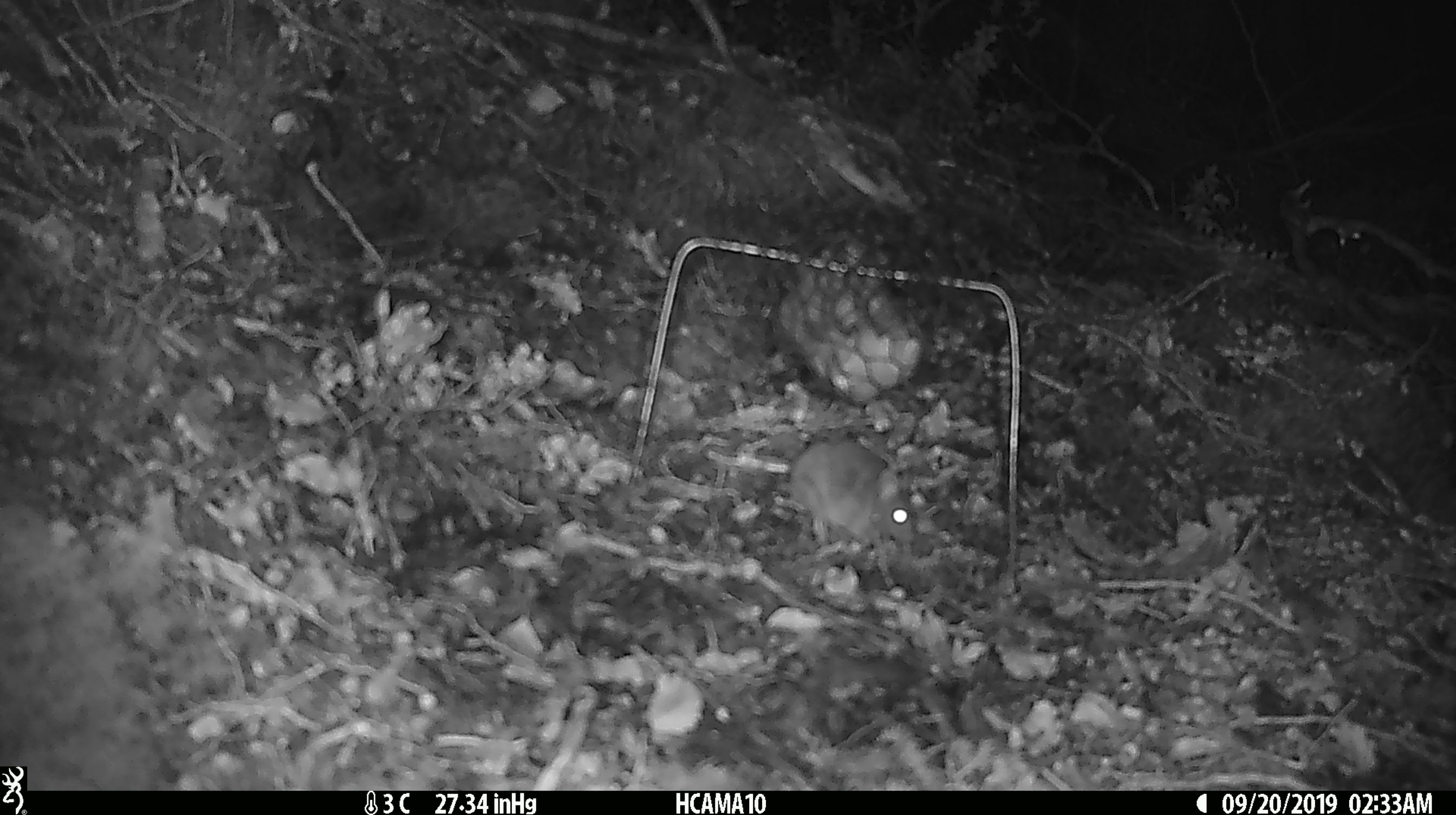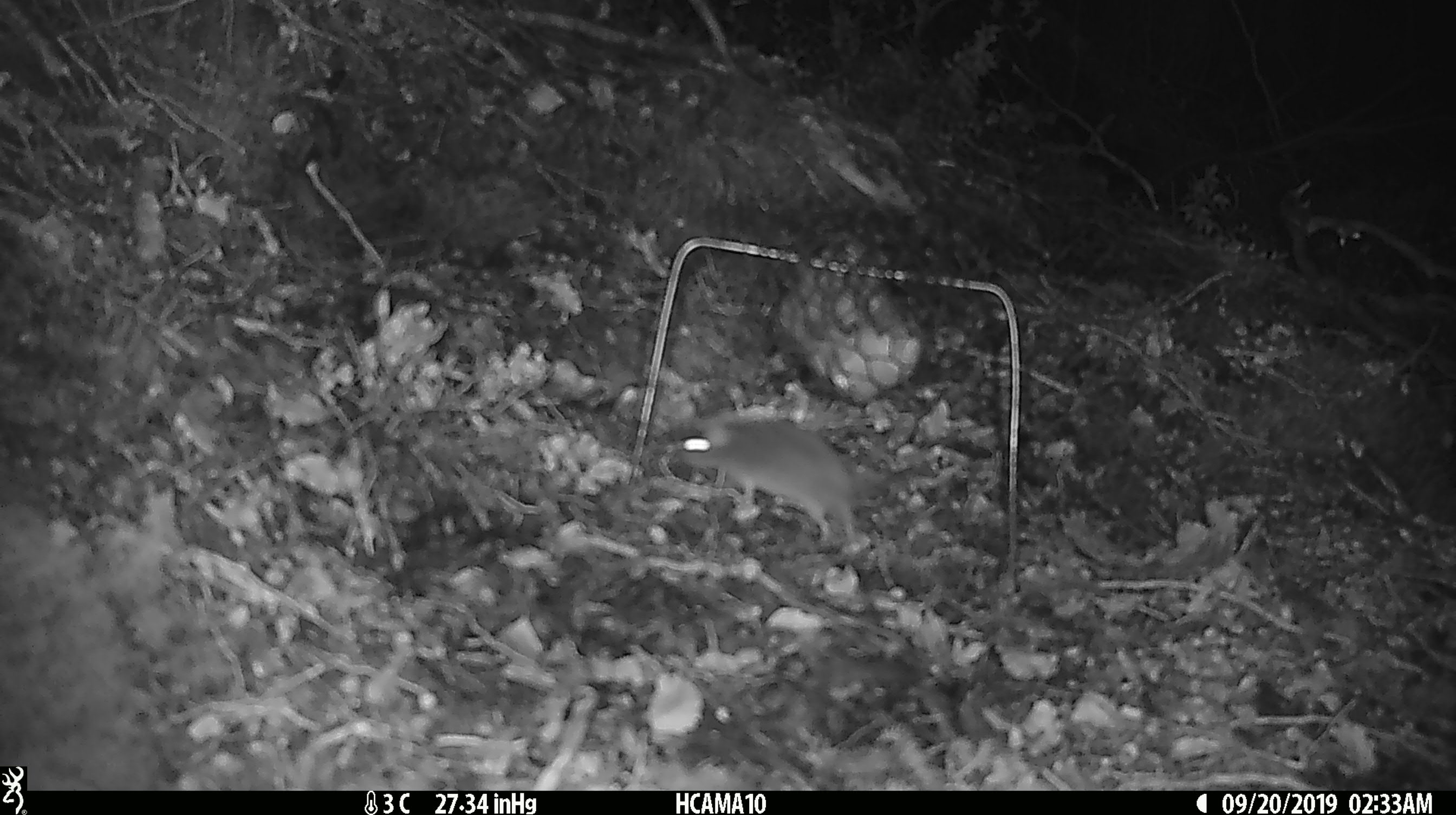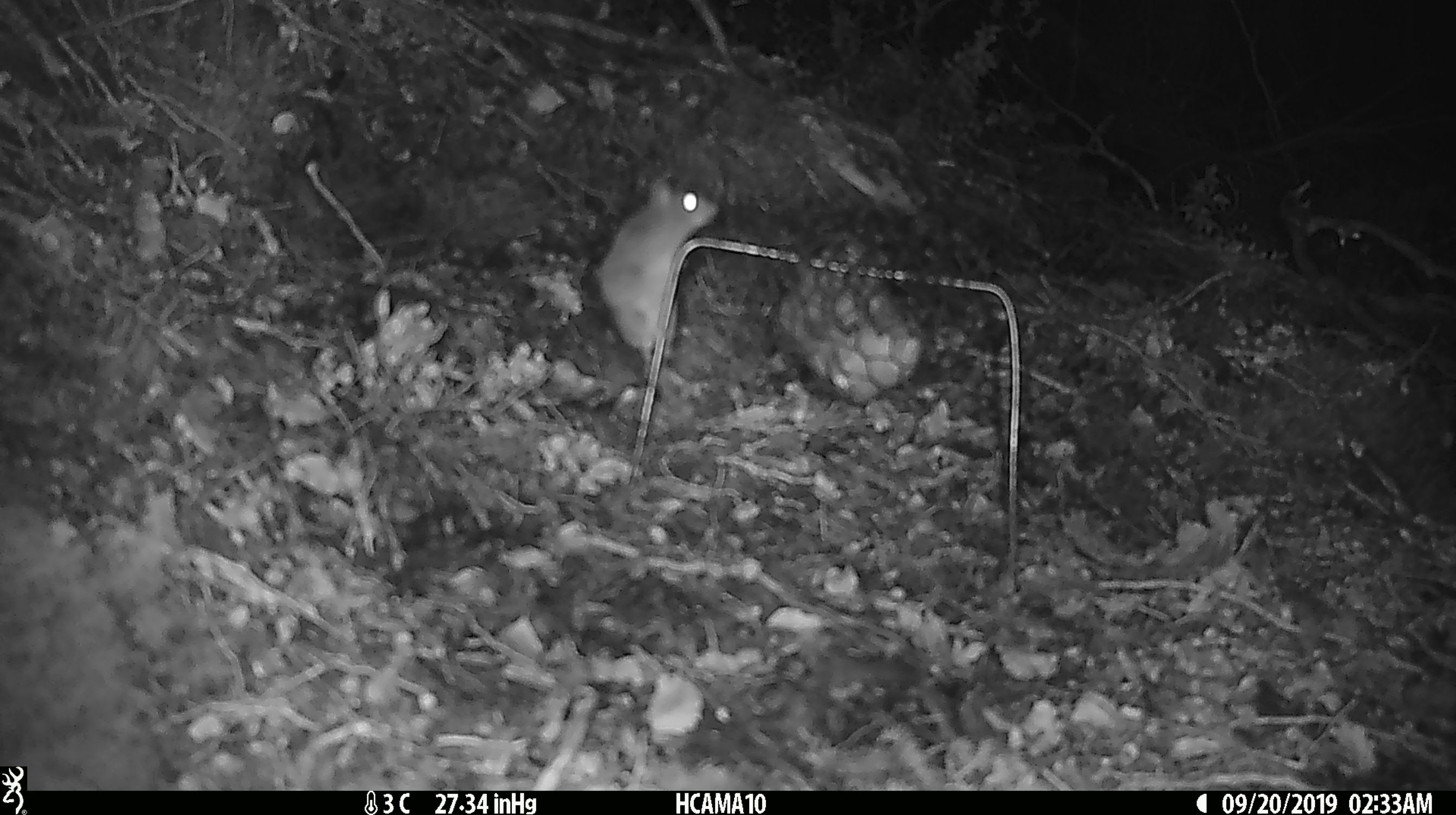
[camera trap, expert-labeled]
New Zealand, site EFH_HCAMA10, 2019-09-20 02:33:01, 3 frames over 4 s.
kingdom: Animalia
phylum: Chordata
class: Mammalia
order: Rodentia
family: Muridae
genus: Mus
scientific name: Mus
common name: mouse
Mouse (Mus).